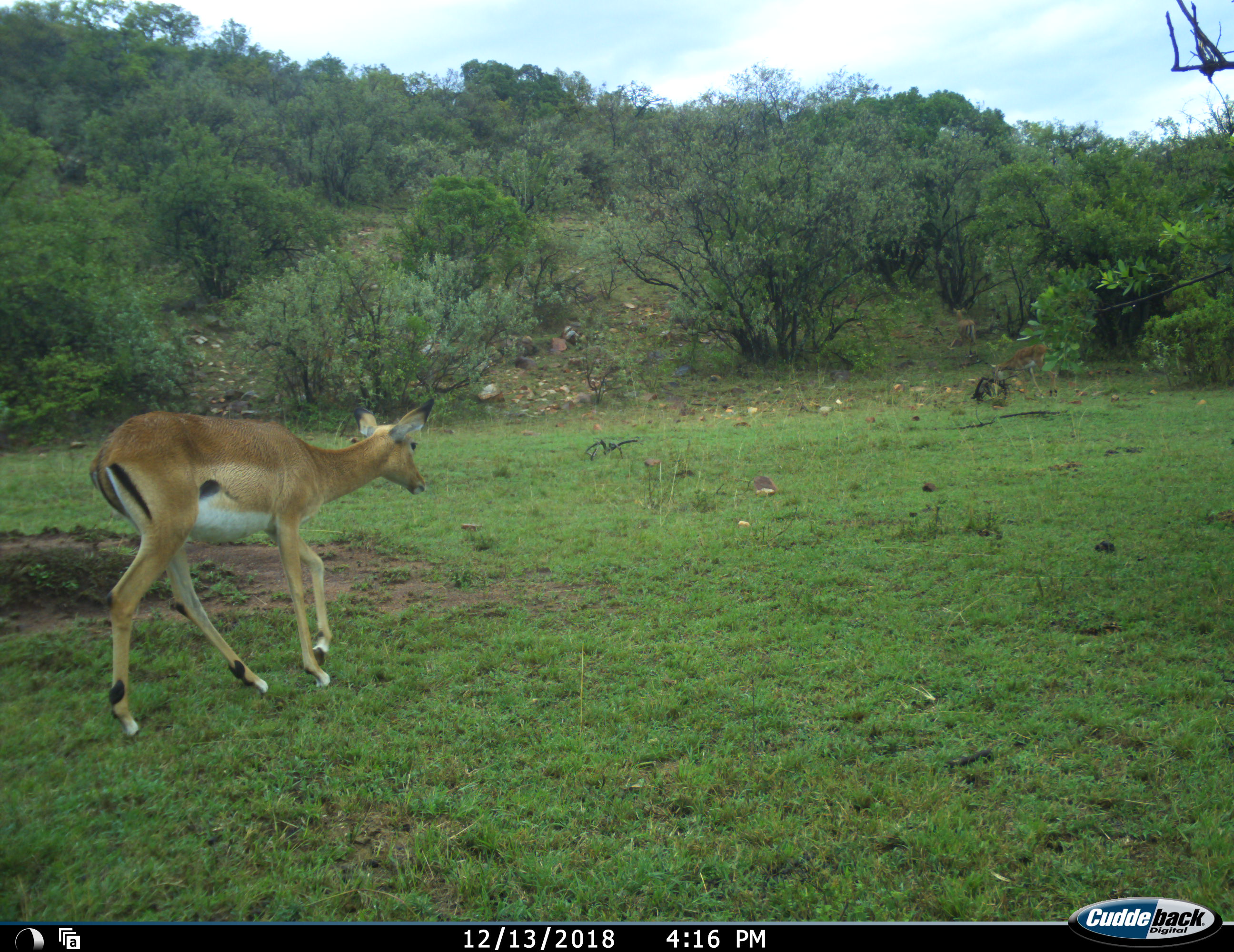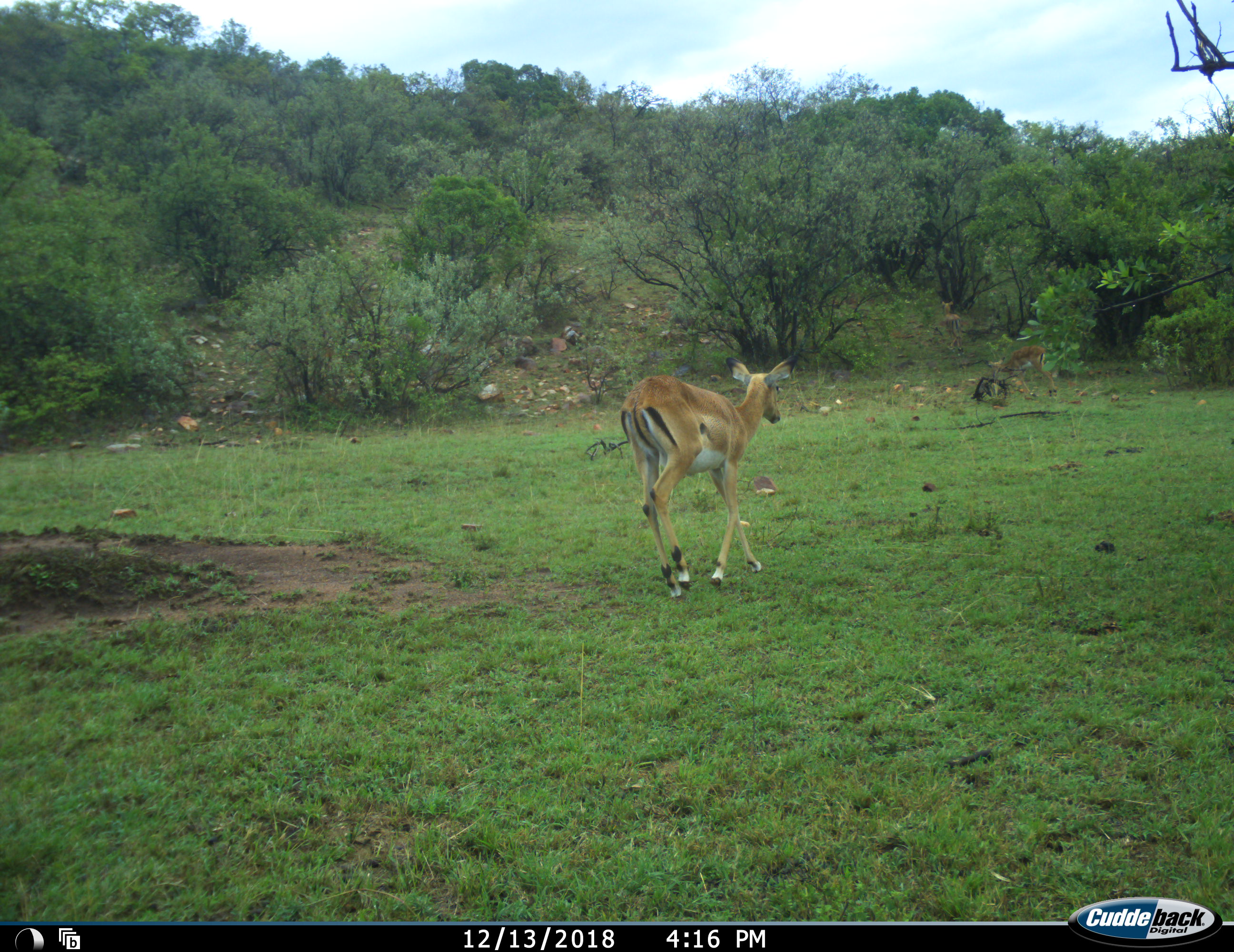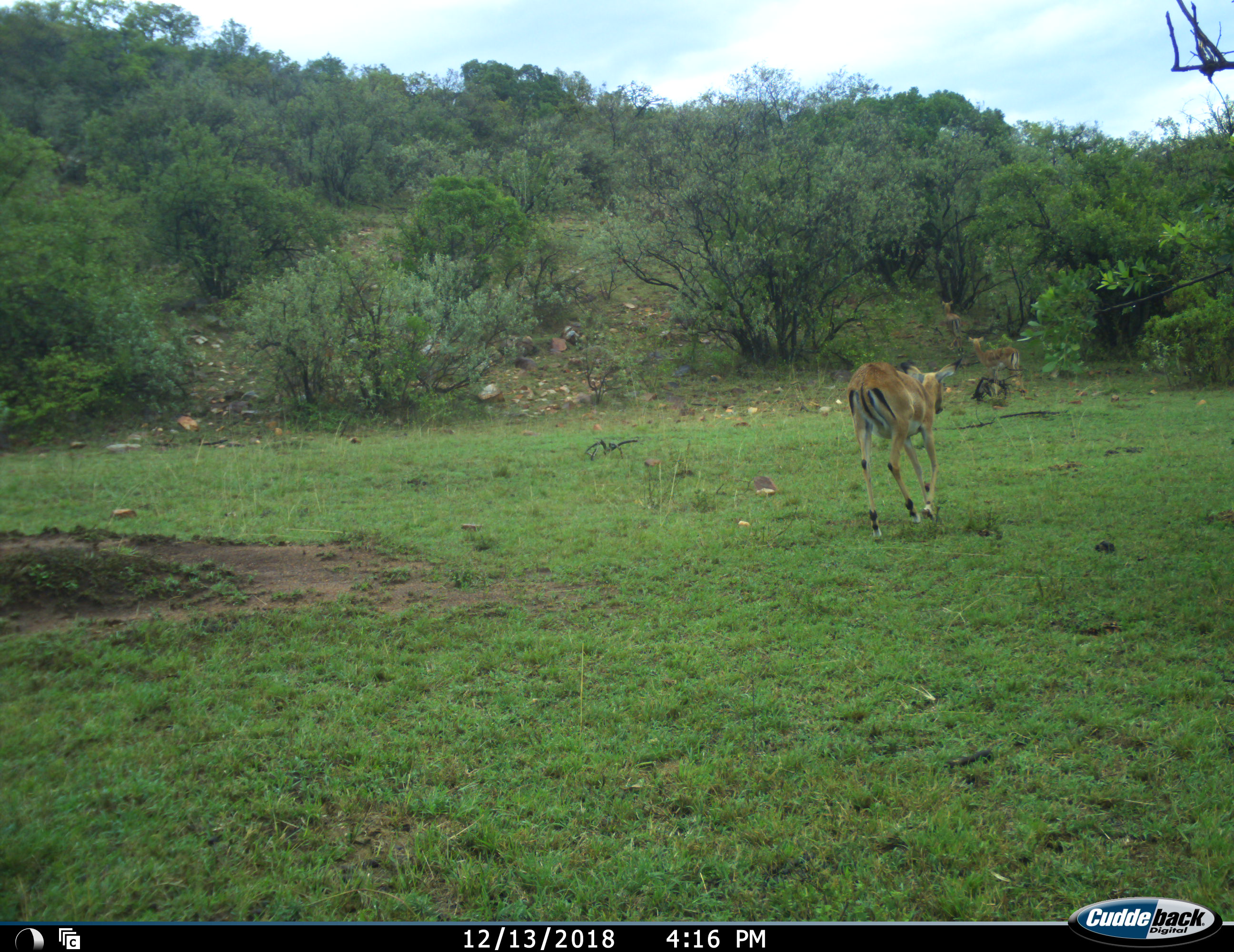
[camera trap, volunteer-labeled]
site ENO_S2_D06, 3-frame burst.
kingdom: Animalia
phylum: Chordata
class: Mammalia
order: Artiodactyla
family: Bovidae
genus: Aepyceros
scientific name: Aepyceros melampus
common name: impala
Impala (Aepyceros melampus), count 3. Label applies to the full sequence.